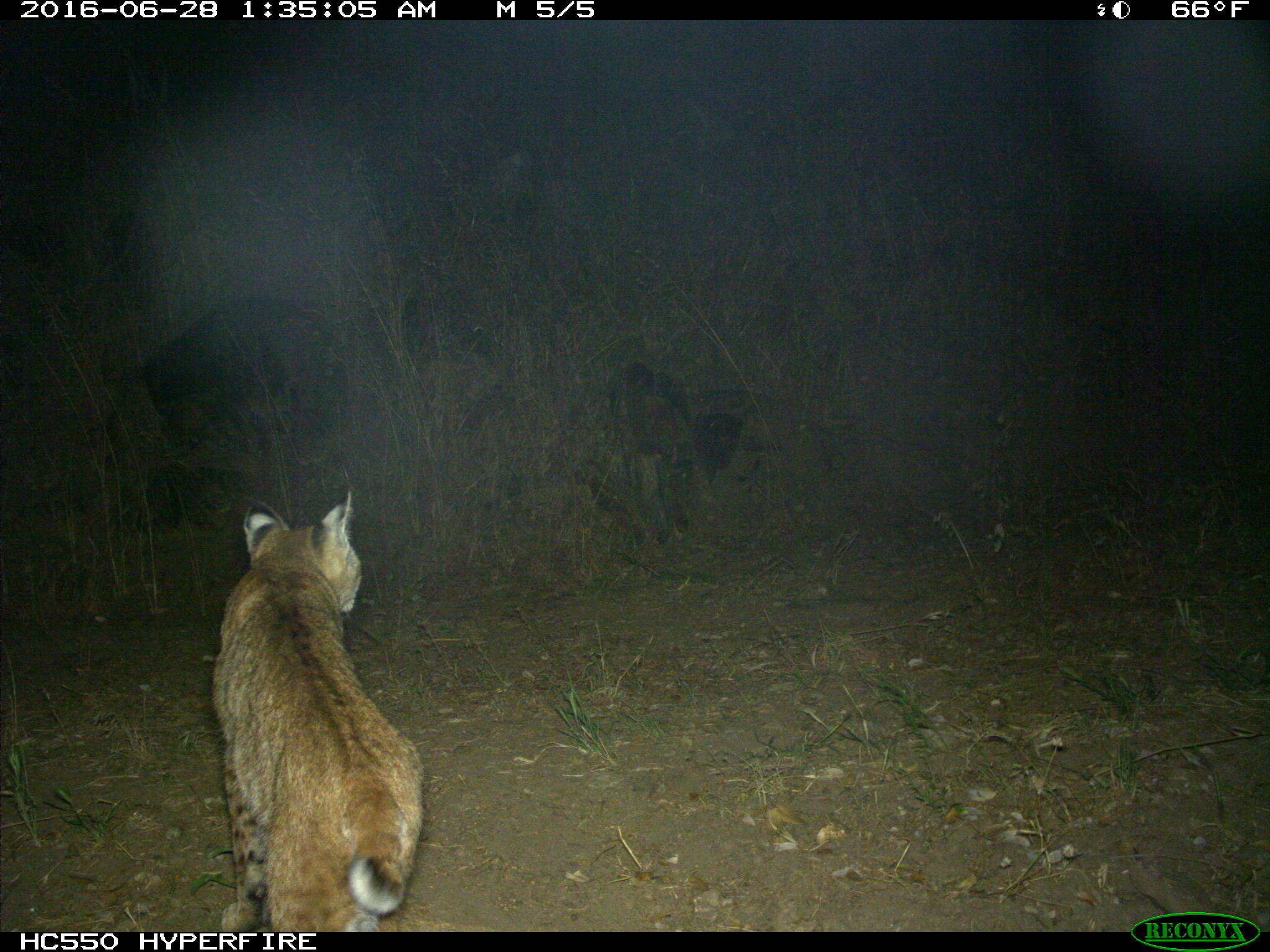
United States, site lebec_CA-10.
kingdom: Animalia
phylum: Chordata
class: Mammalia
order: Carnivora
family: Felidae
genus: Lynx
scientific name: Lynx rufus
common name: bobcat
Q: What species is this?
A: Lynx rufus (bobcat).